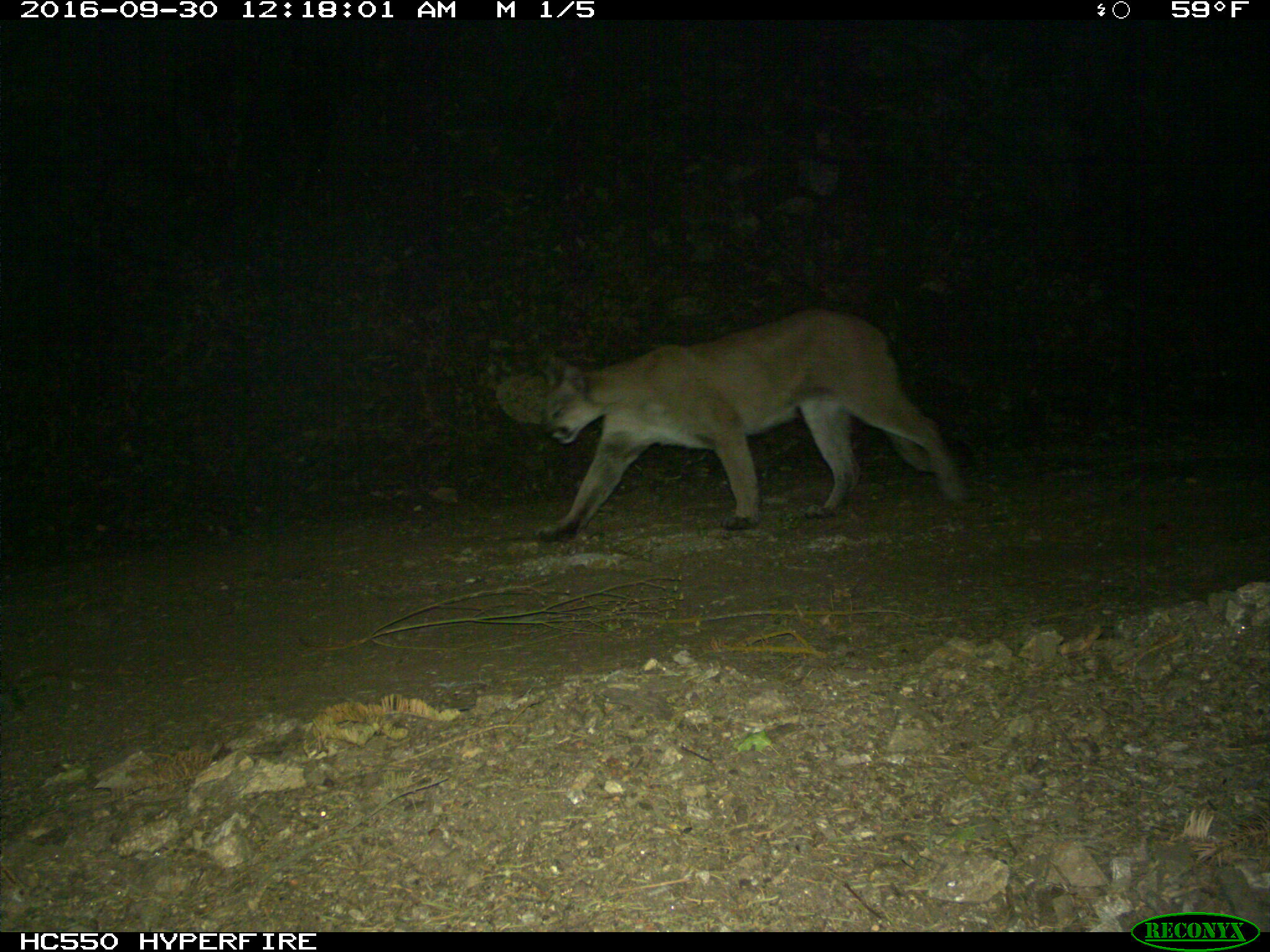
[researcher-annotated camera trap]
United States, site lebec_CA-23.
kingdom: Animalia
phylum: Chordata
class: Mammalia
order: Carnivora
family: Felidae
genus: Puma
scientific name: Puma concolor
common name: mountain lion